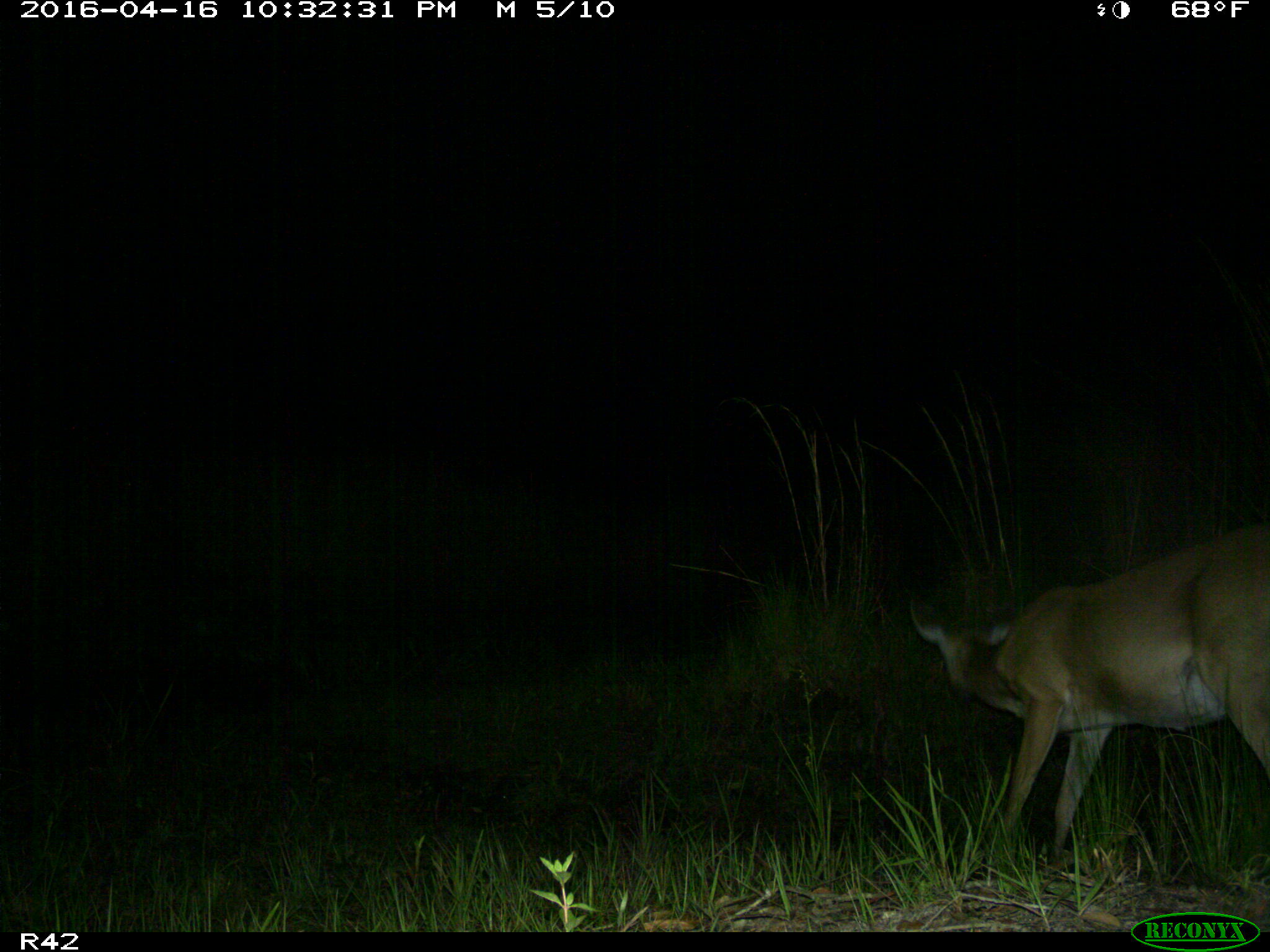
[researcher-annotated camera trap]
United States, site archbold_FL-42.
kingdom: Animalia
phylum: Chordata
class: Mammalia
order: Artiodactyla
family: Cervidae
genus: Odocoileus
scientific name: Odocoileus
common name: deer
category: unidentified deer